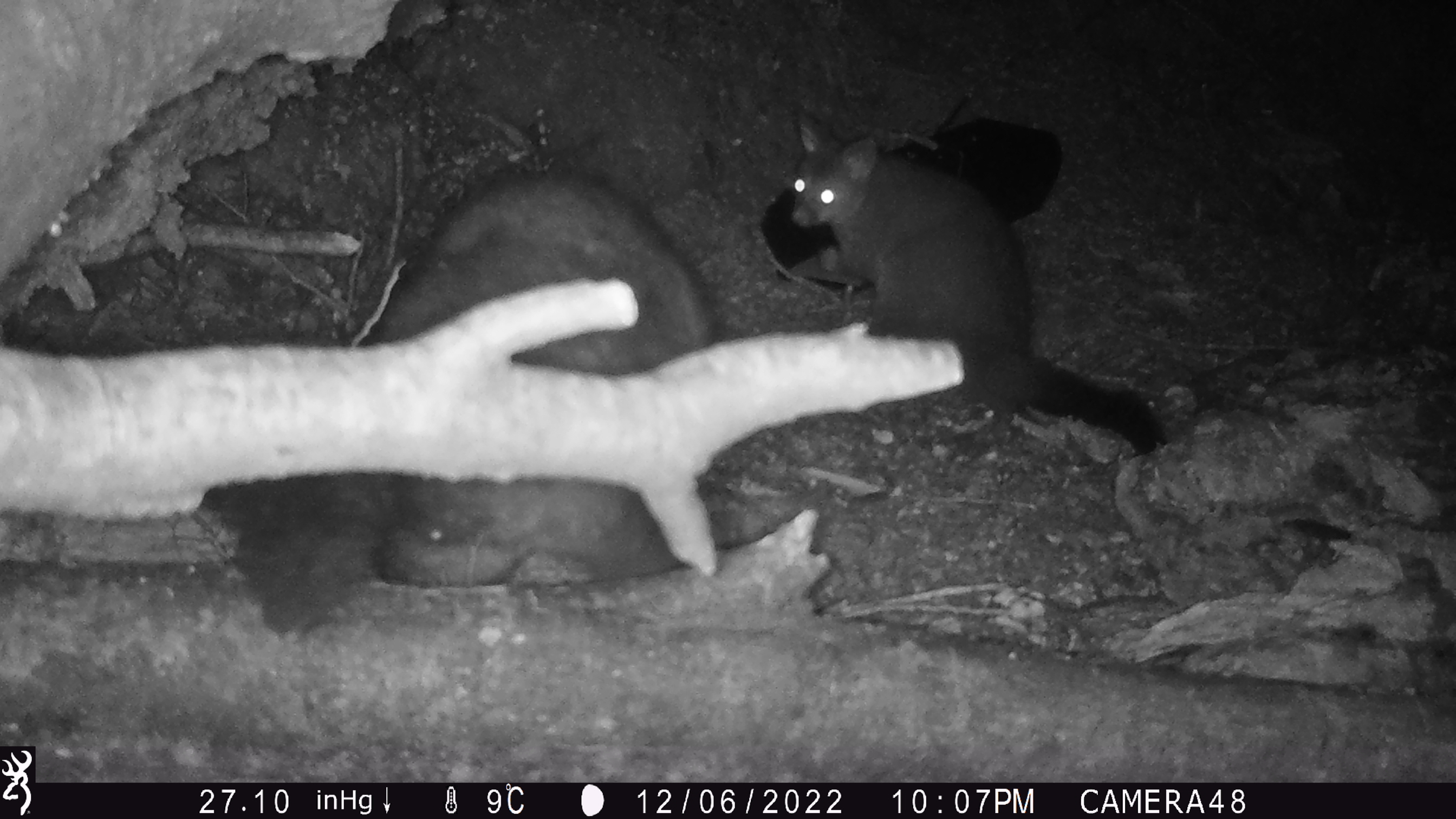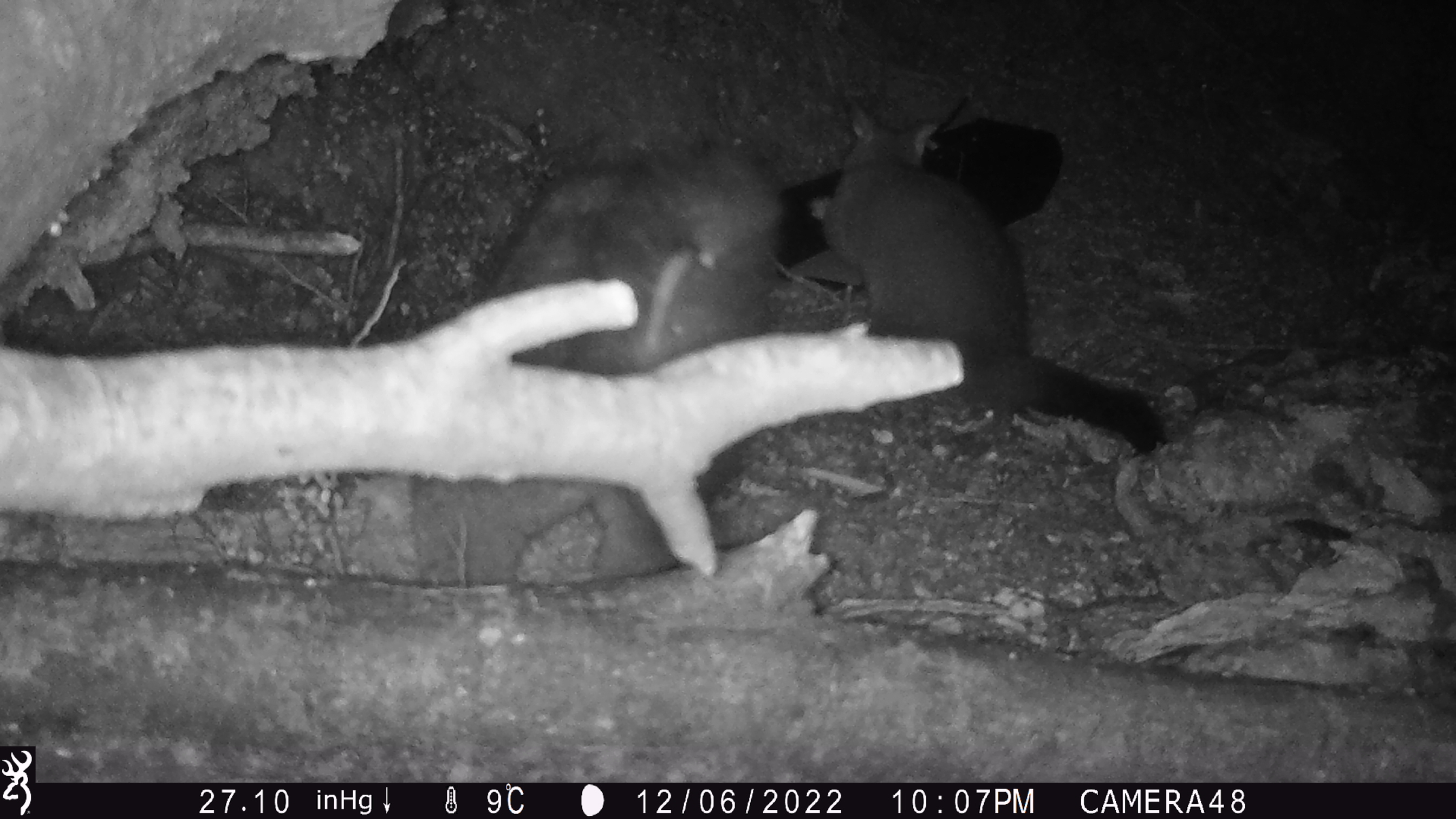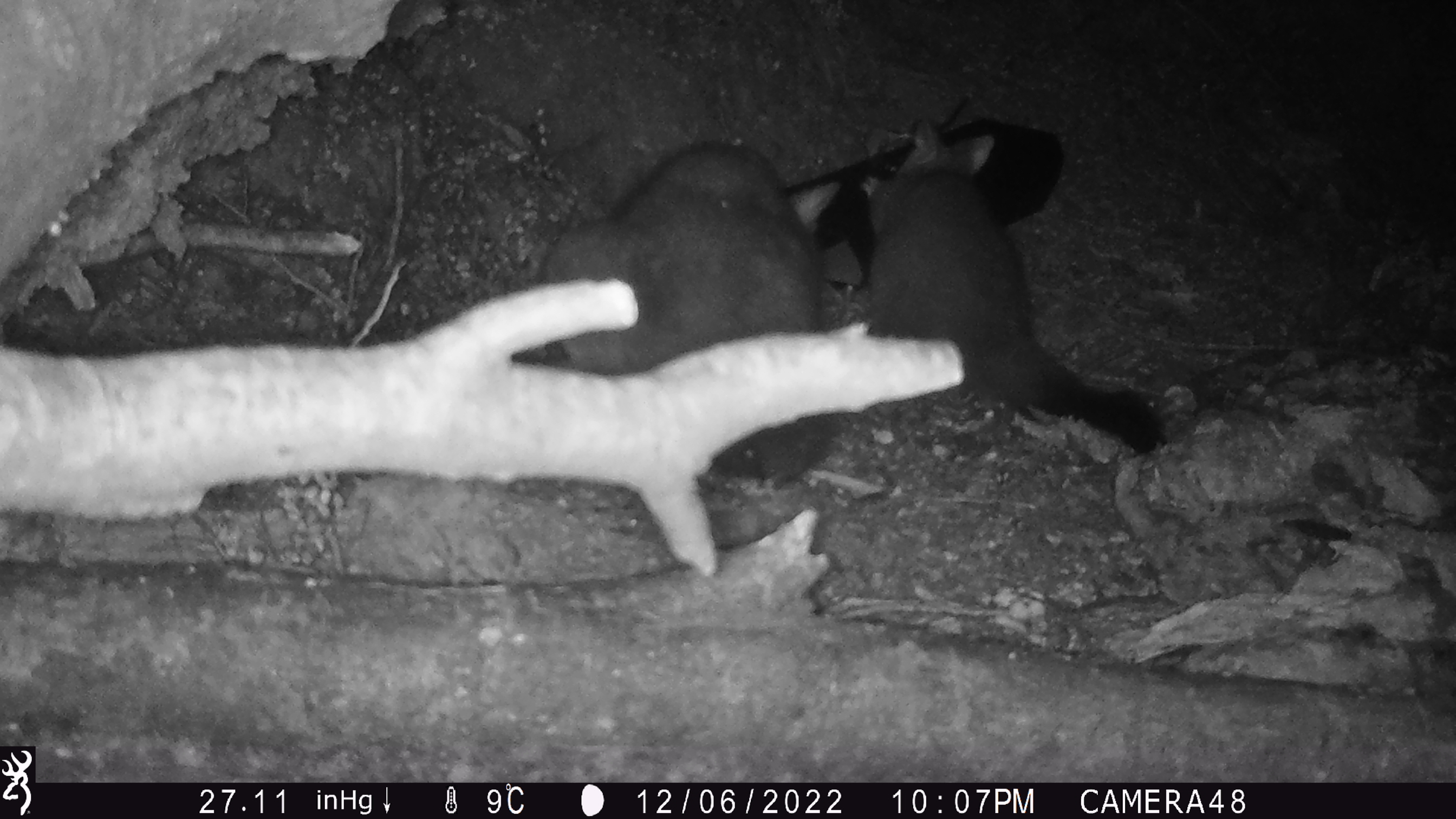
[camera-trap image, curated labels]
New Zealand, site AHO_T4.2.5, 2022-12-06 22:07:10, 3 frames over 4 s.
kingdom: Animalia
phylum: Chordata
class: Mammalia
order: Diprotodontia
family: Phalangeridae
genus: Trichosurus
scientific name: Trichosurus vulpecula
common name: common brushtail possum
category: possum